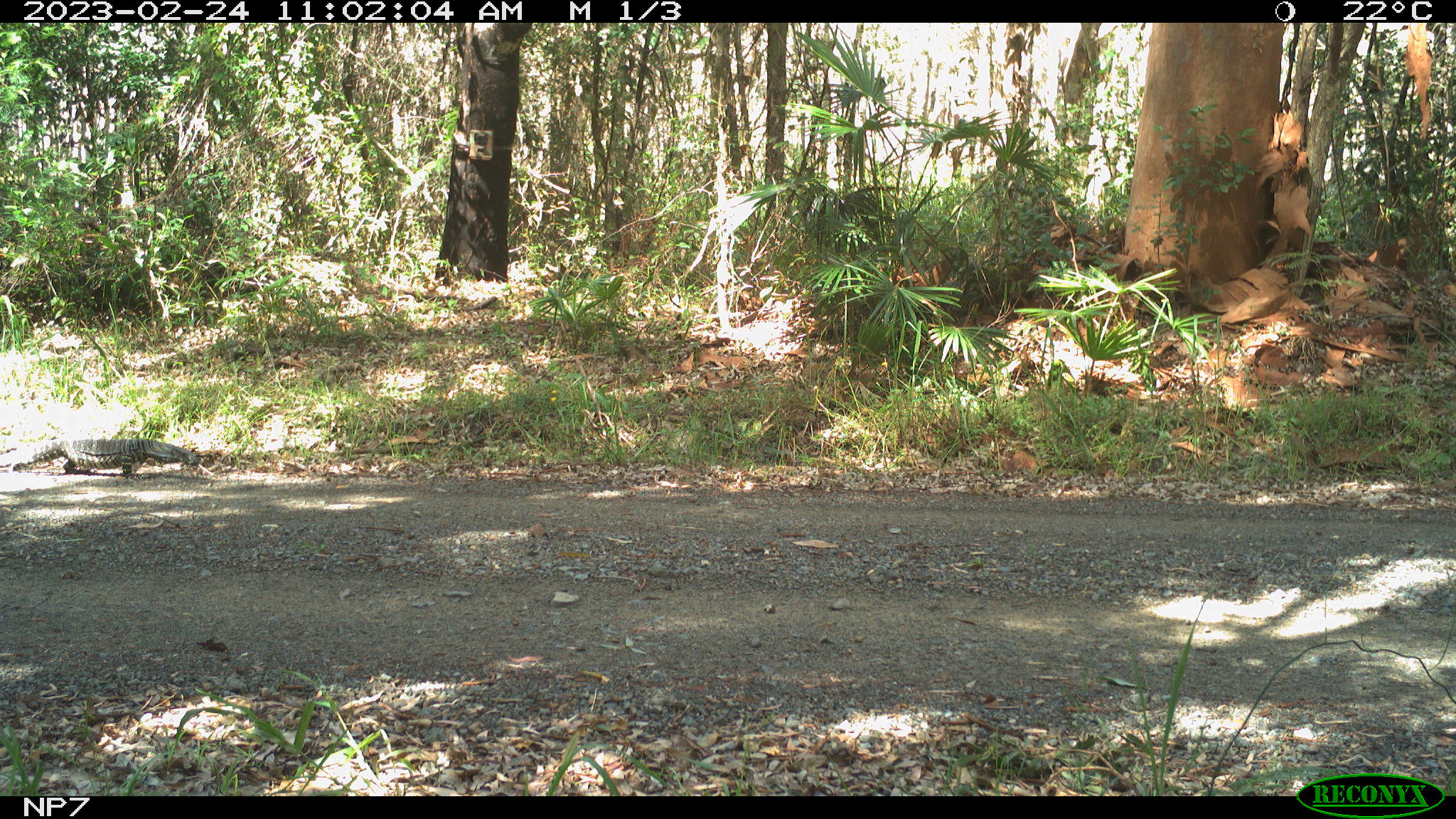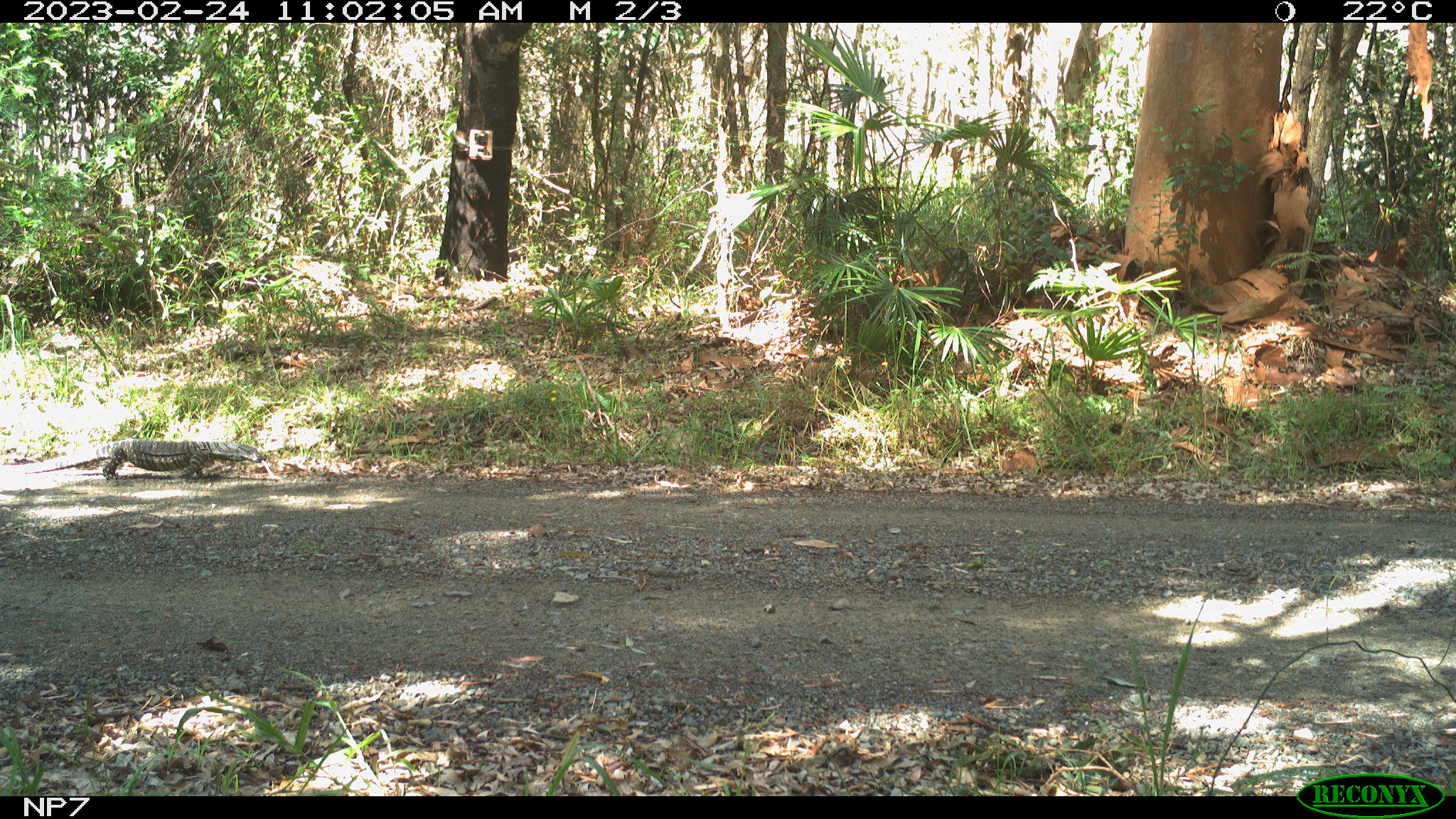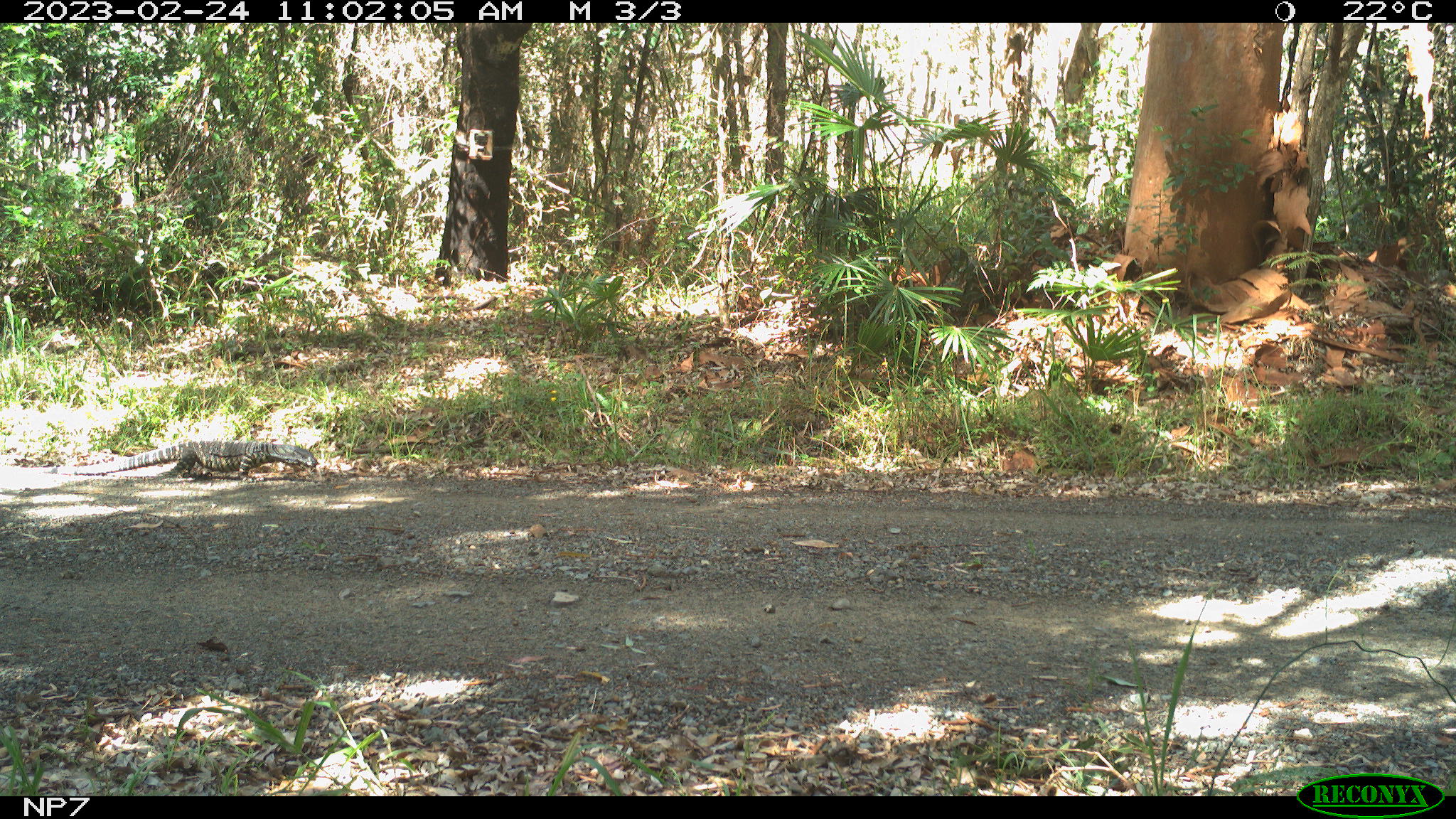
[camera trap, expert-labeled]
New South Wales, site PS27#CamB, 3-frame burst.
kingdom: Animalia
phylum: Chordata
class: Reptilia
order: Squamata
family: Varanidae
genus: Varanus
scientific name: Varanus varius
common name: lace monitor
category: goanna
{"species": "goanna (lace monitor) (Varanus varius)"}